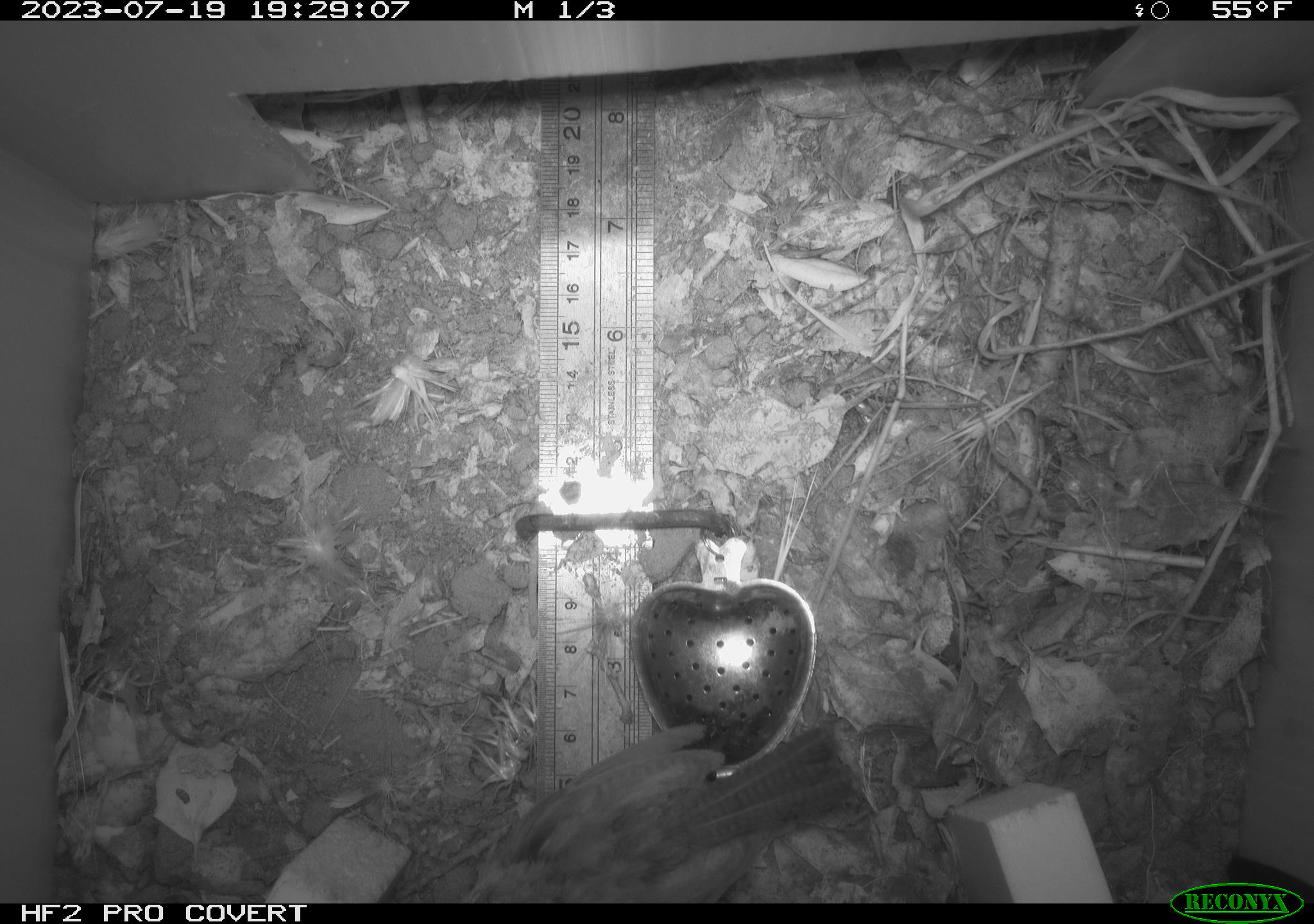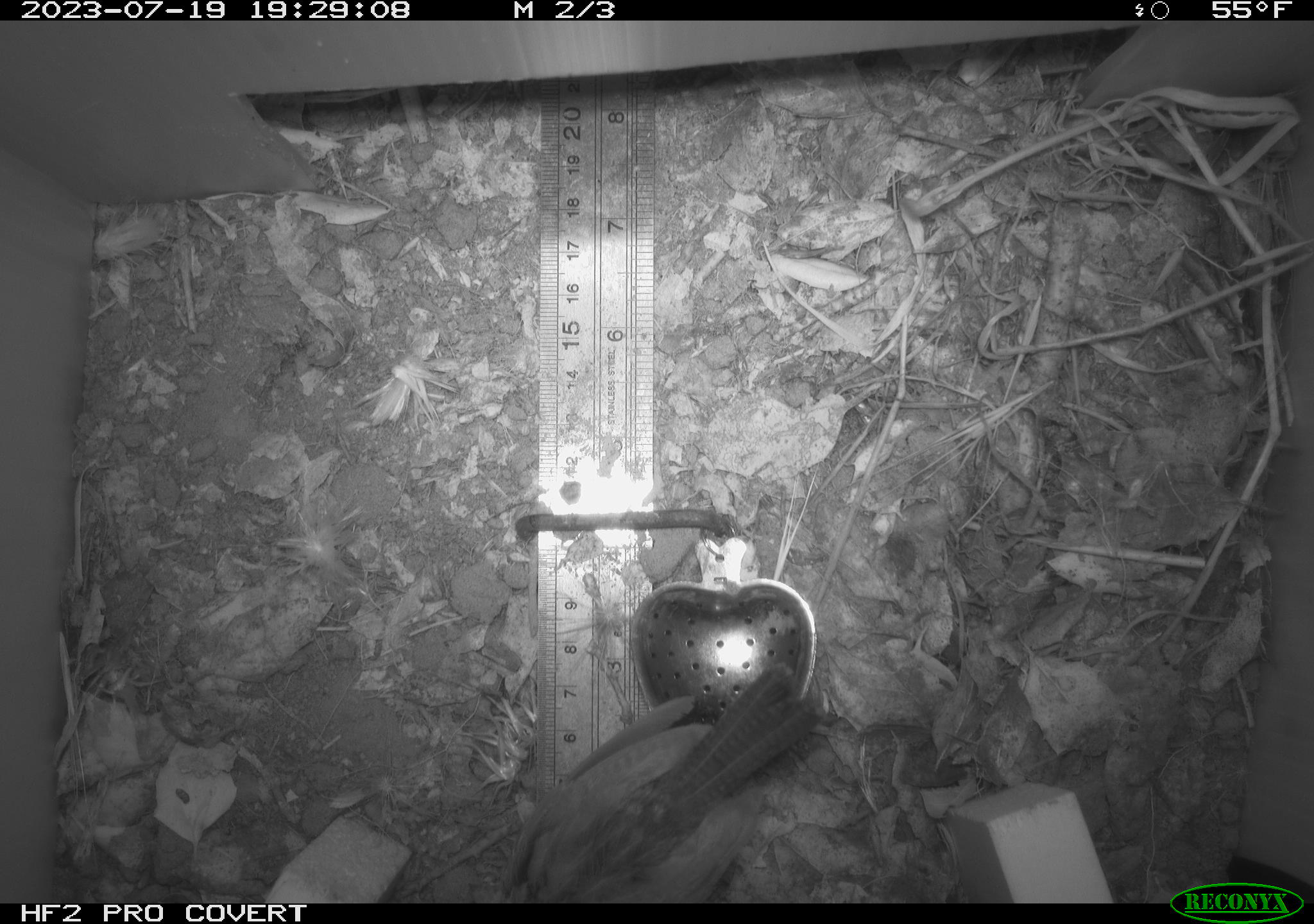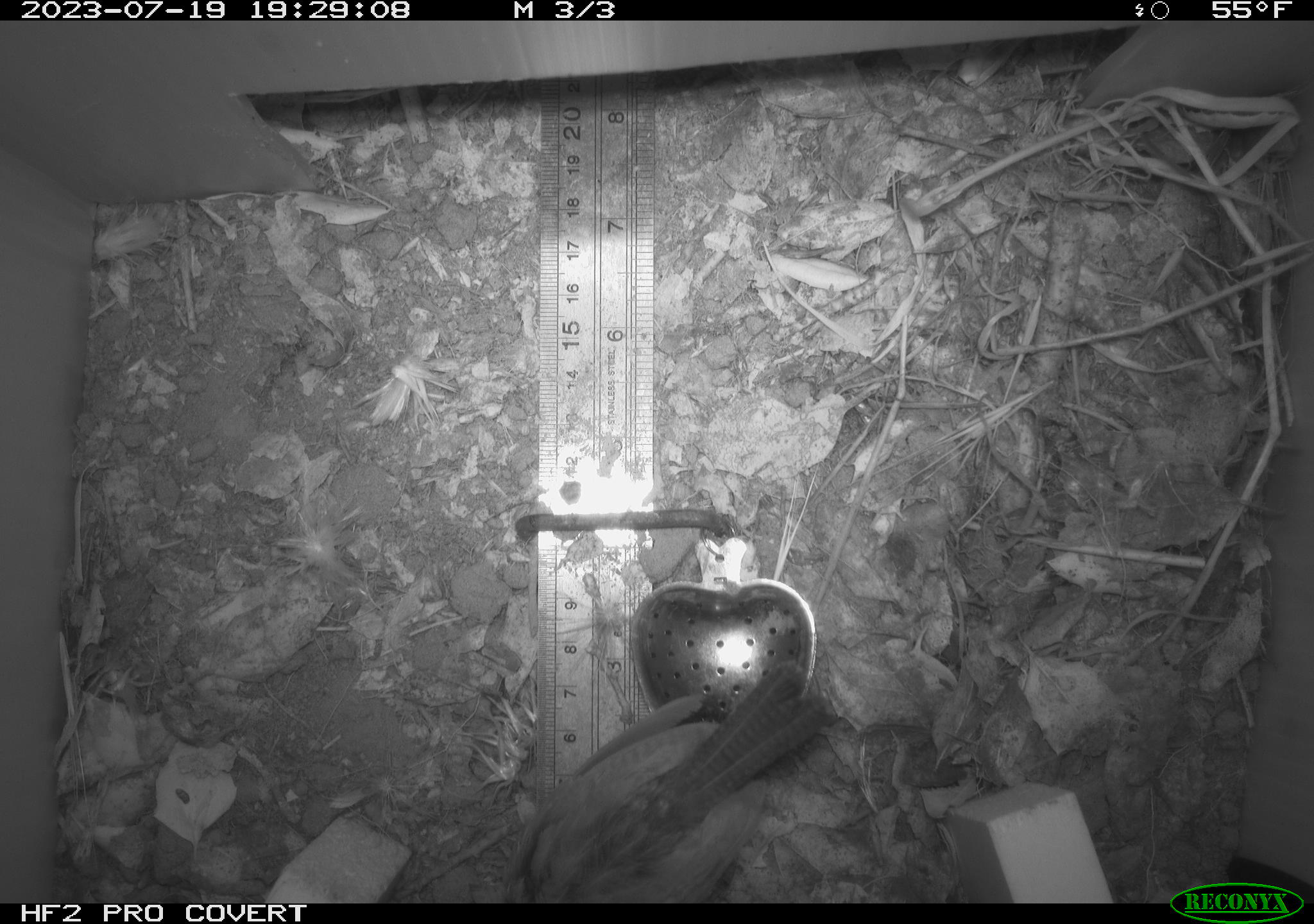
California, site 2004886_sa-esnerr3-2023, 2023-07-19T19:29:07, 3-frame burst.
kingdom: Animalia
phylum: Chordata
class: Aves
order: Passeriformes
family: Troglodytidae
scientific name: Troglodytidae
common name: wren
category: troglodytidae family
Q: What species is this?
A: Troglodytidae family (wren) (Troglodytidae).